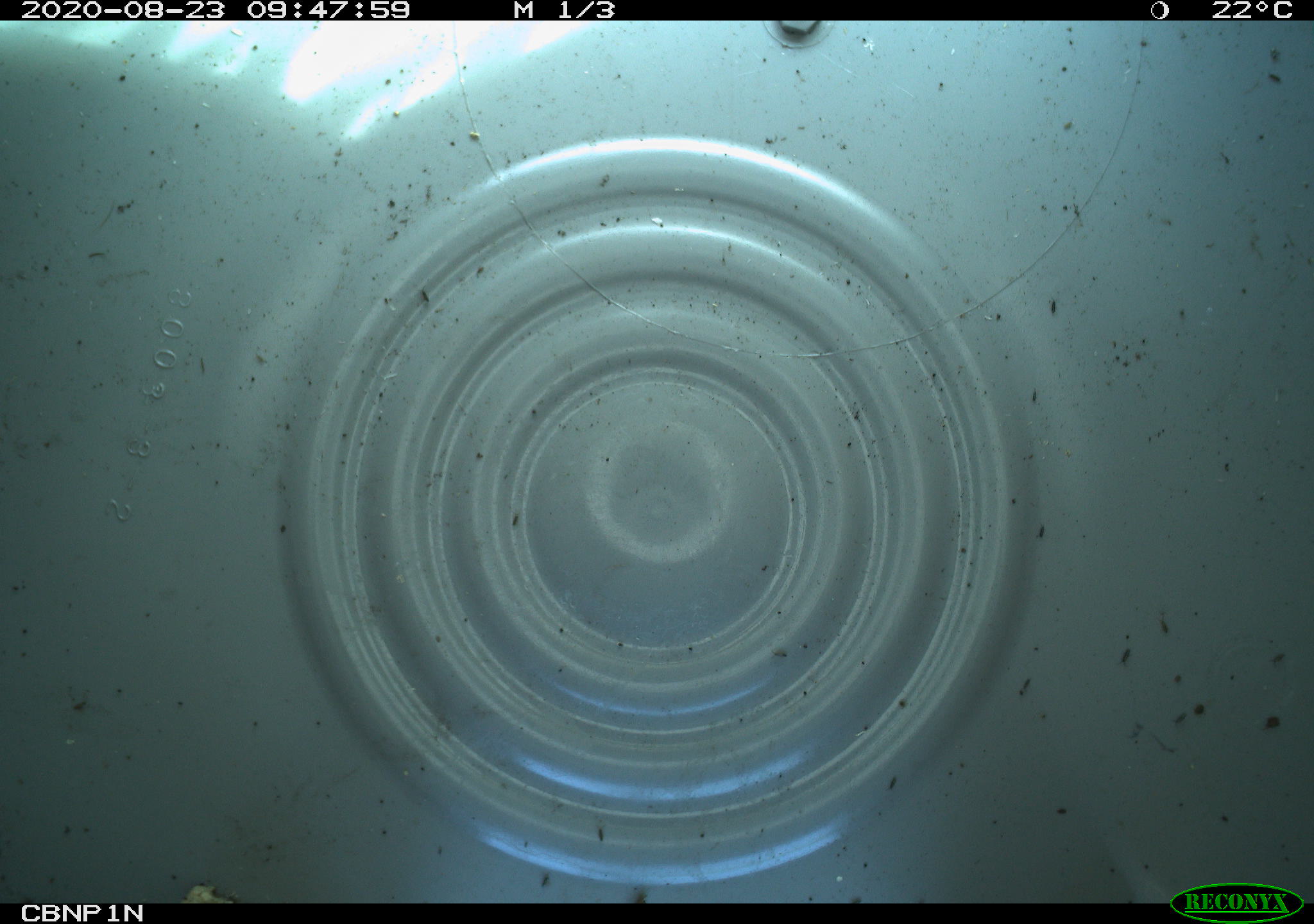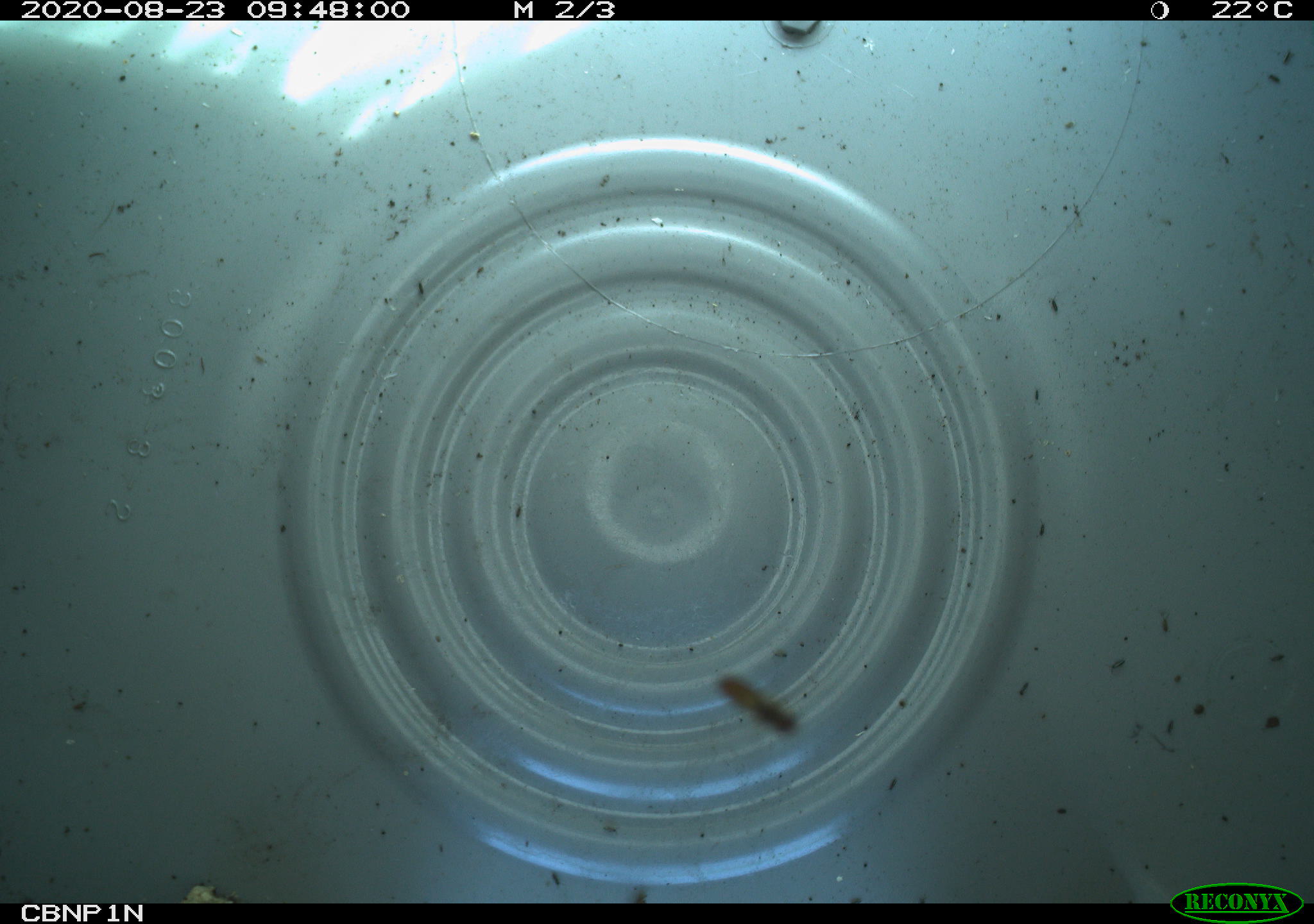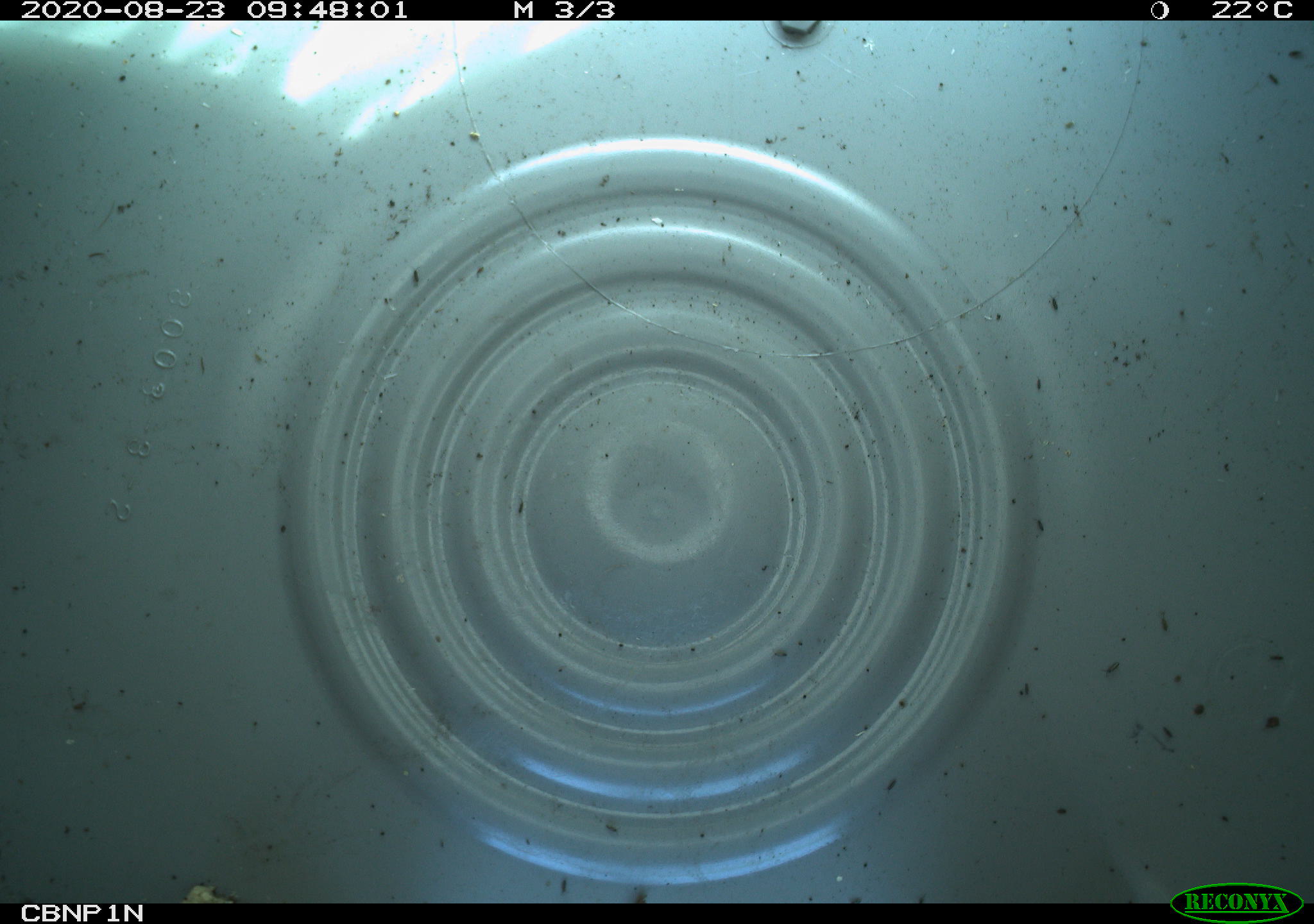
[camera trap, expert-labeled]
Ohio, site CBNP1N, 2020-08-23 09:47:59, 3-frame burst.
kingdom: Animalia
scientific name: Animalia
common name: animal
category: invertebrate